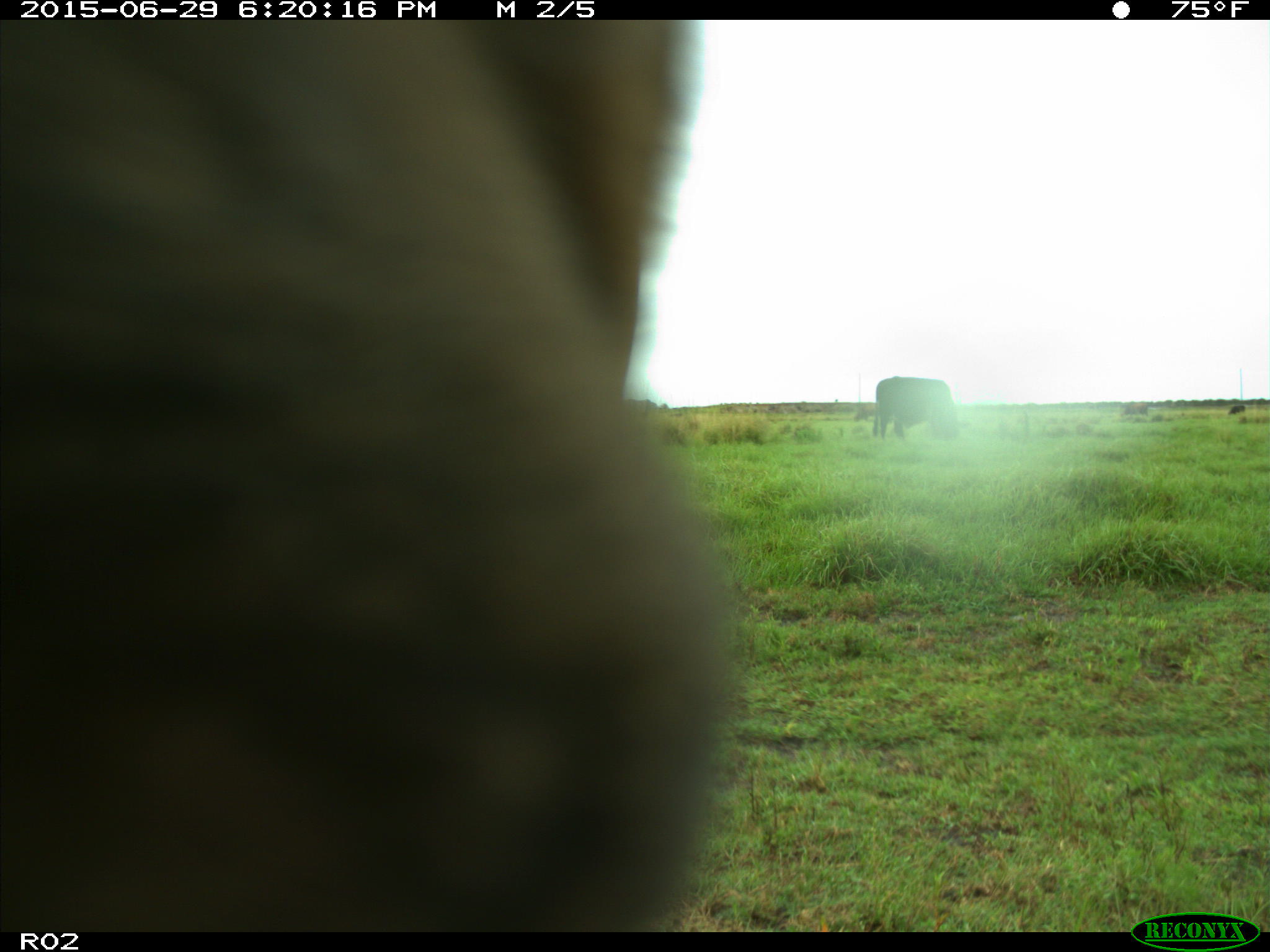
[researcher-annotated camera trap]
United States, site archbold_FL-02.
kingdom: Animalia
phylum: Chordata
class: Mammalia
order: Artiodactyla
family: Bovidae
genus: Bos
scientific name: Bos taurus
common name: domestic cow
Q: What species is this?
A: Bos taurus (domestic cow).